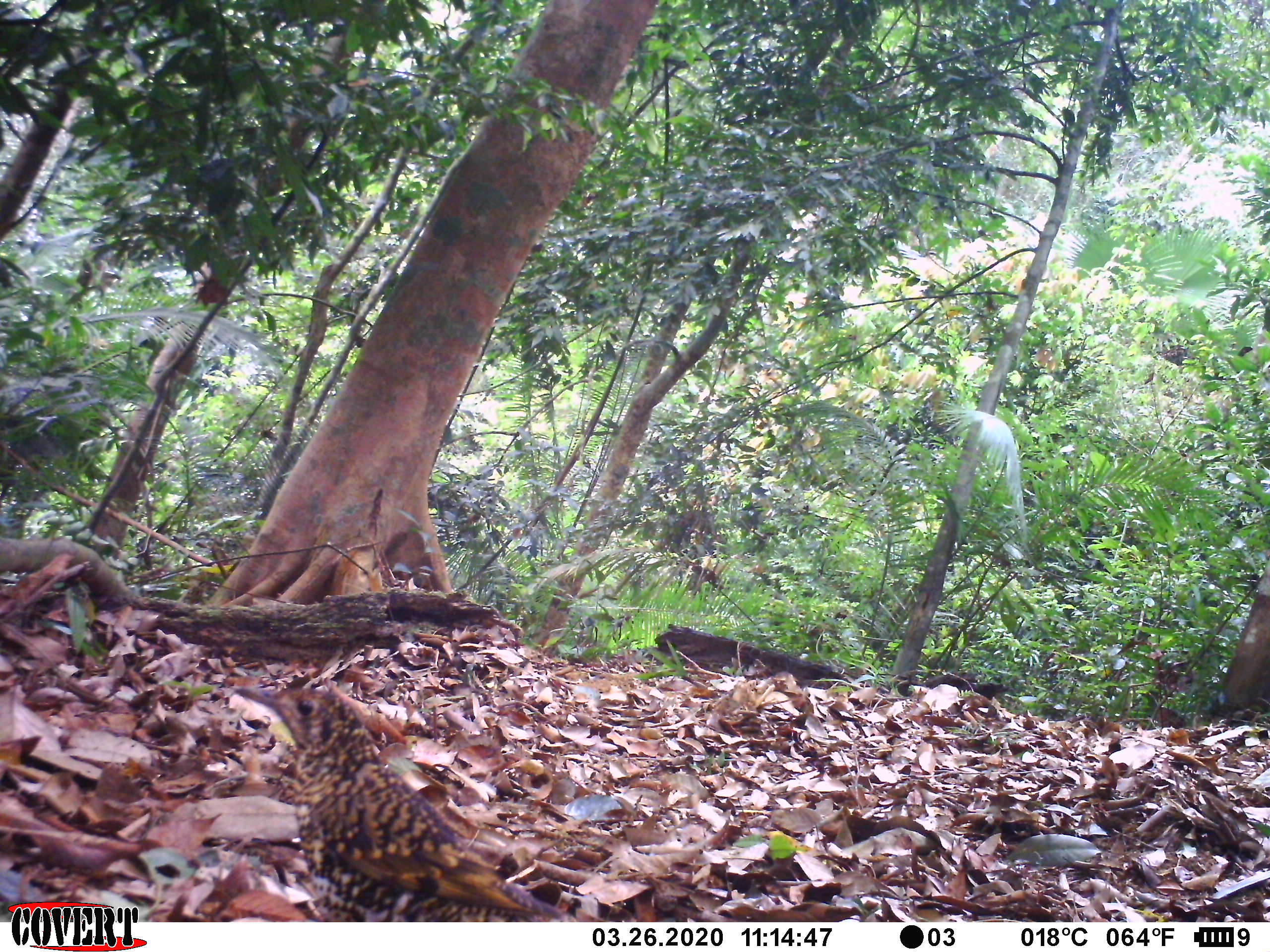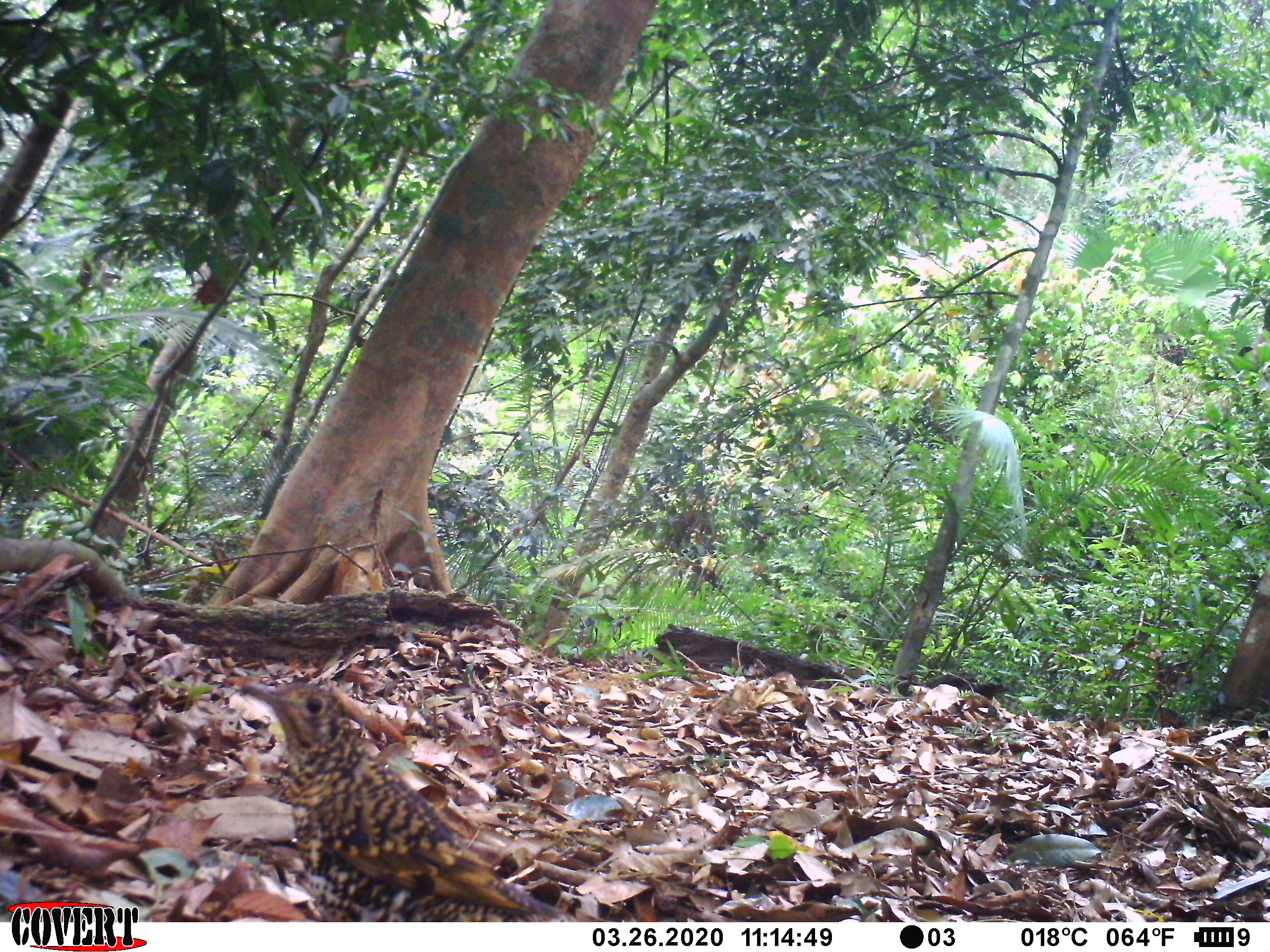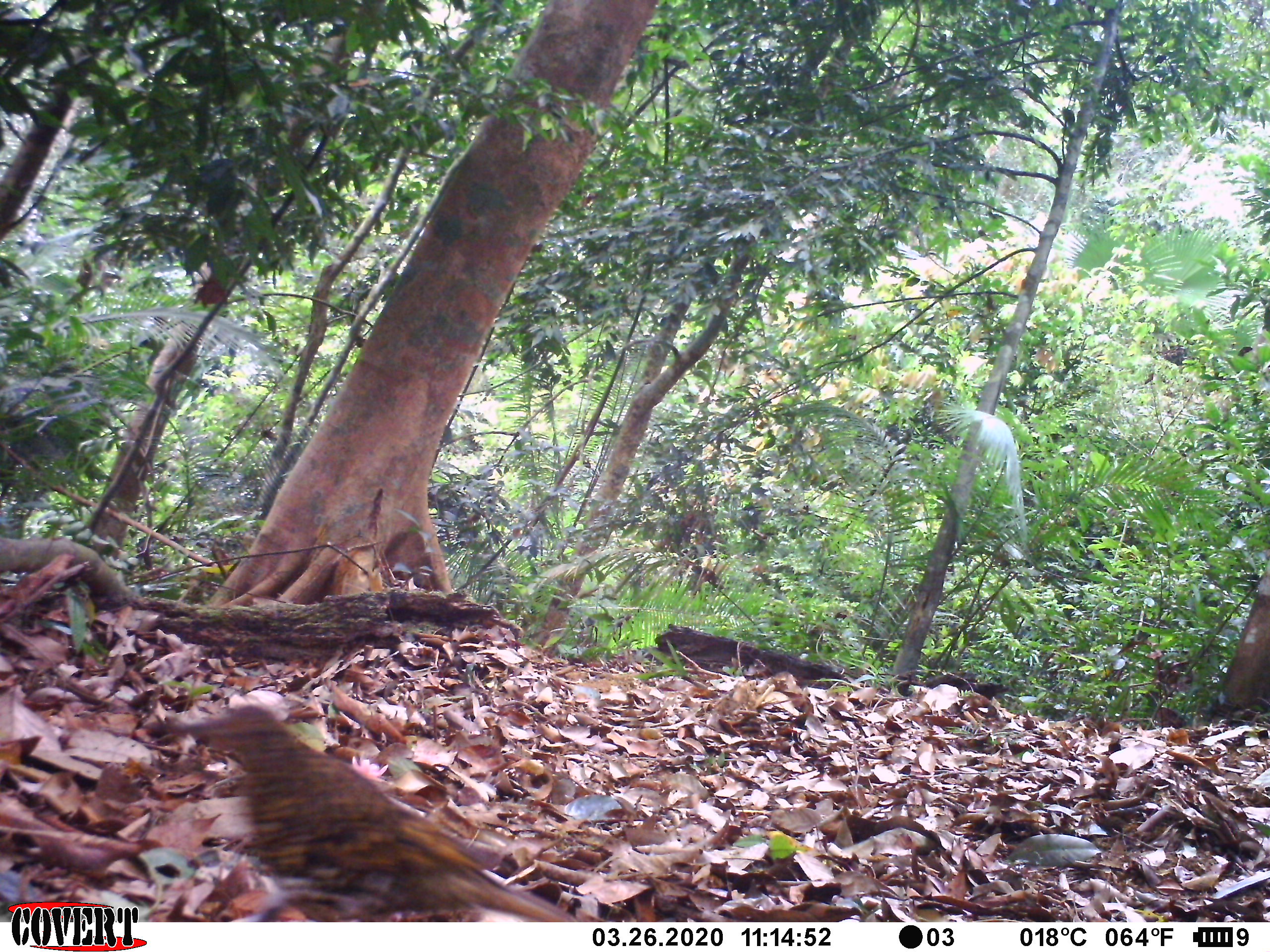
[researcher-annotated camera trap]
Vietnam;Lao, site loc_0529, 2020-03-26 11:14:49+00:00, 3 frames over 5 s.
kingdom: Animalia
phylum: Chordata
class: Aves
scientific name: Aves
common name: bird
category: unidentified bird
Unidentified bird (bird) (Aves). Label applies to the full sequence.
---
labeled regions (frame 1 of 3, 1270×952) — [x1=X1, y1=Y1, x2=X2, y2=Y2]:
unidentified bird: [x1=231, y1=685, x2=582, y2=922]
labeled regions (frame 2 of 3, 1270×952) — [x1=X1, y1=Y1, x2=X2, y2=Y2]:
unidentified bird: [x1=238, y1=676, x2=575, y2=922]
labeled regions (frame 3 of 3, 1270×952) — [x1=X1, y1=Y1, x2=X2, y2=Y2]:
unidentified bird: [x1=143, y1=702, x2=588, y2=922]